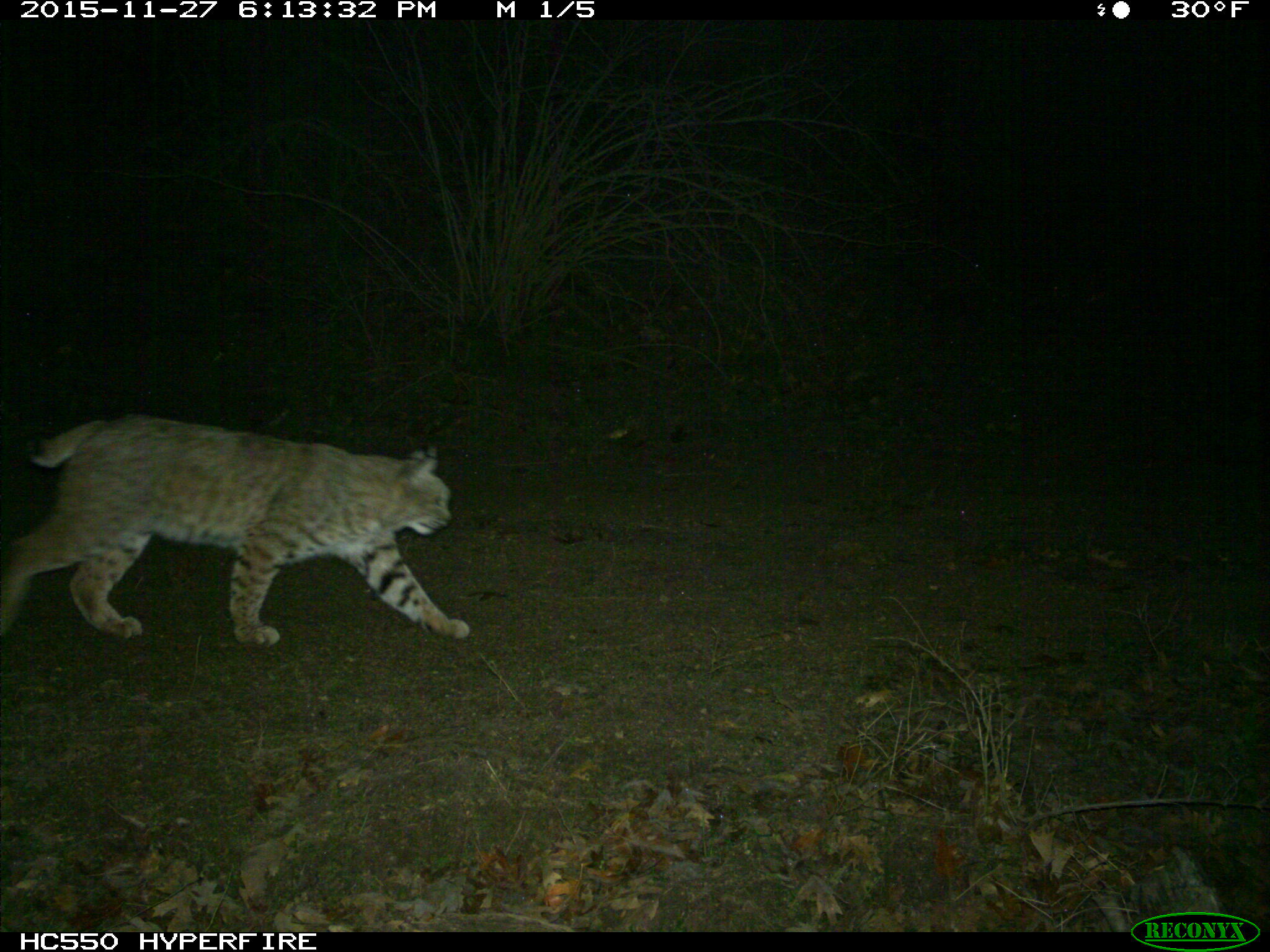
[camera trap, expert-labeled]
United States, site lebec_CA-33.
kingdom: Animalia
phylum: Chordata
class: Mammalia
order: Carnivora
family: Felidae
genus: Lynx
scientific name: Lynx rufus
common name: bobcat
Lynx rufus (bobcat).